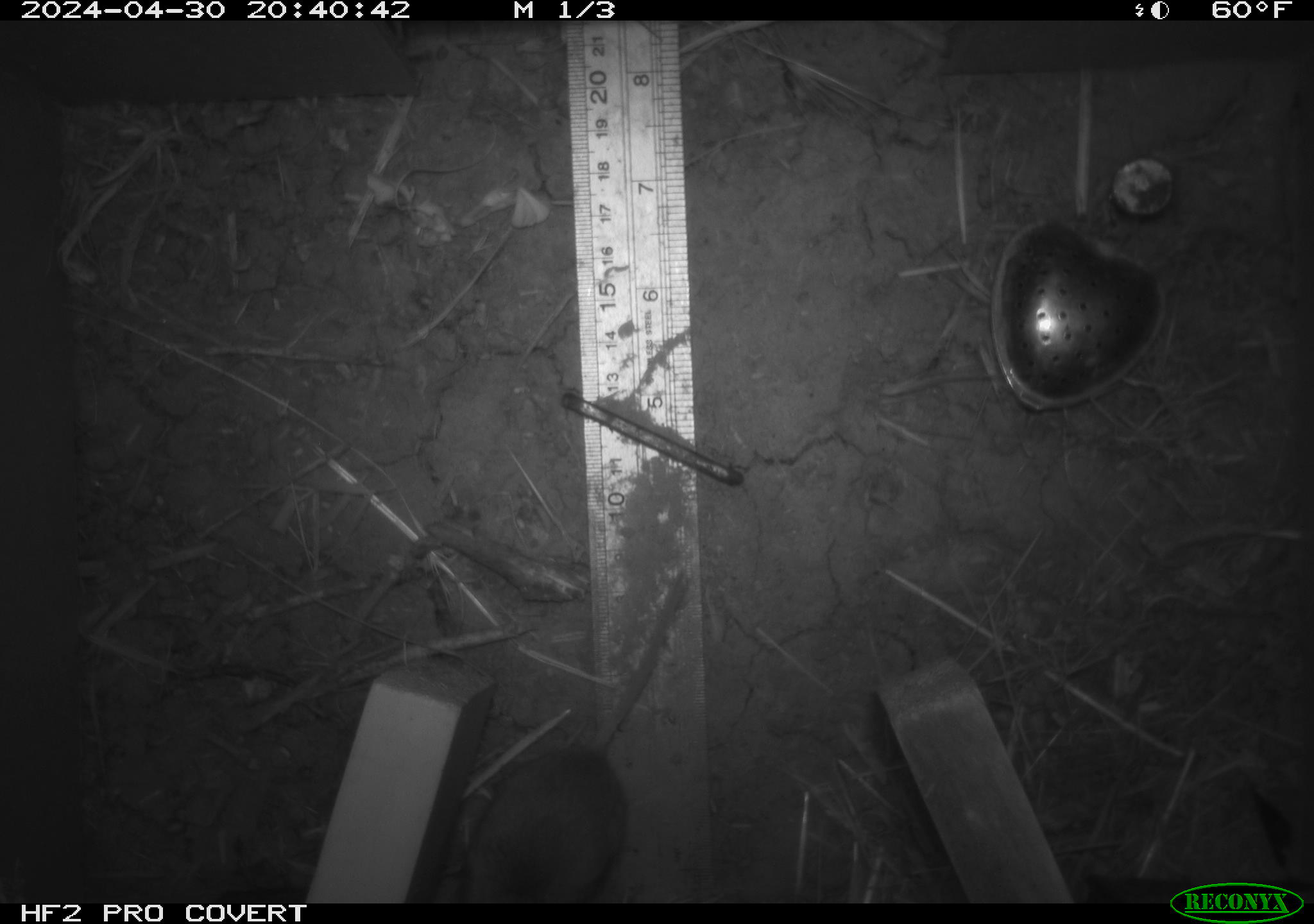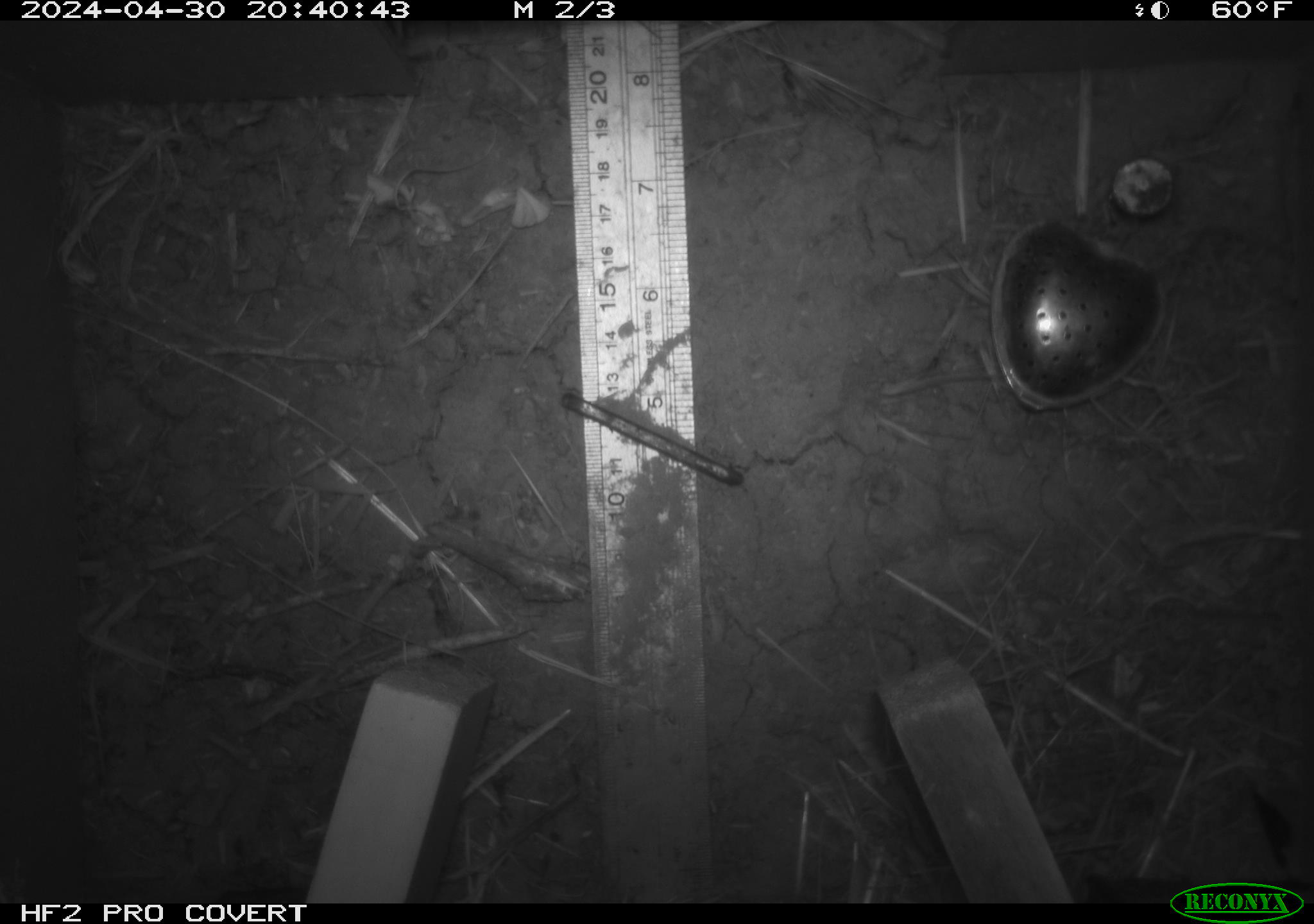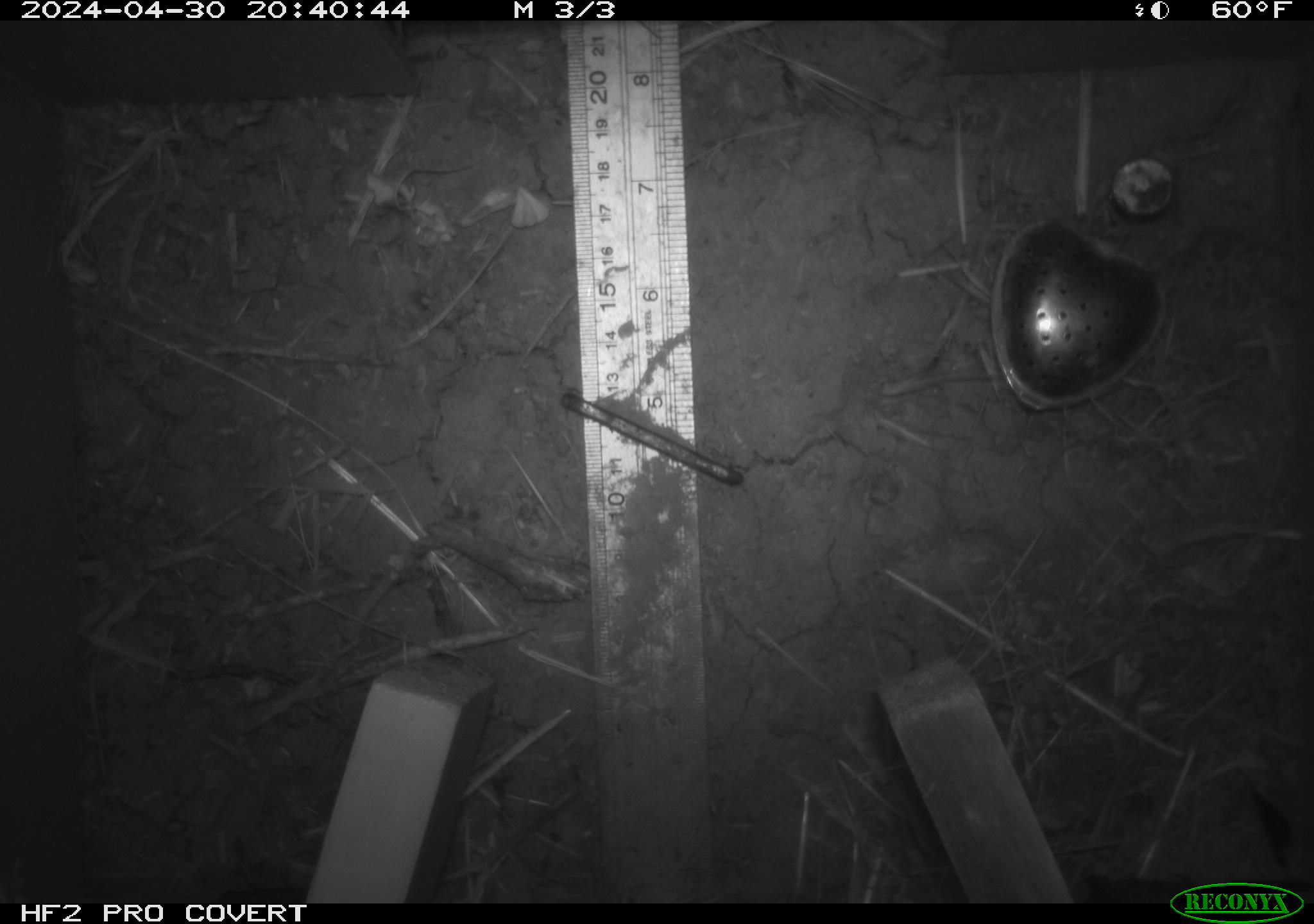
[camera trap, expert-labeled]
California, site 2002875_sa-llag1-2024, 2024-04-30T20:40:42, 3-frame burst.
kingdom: Animalia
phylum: Chordata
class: Mammalia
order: Rodentia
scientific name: Rodentia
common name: mouse species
Mouse species (Rodentia).